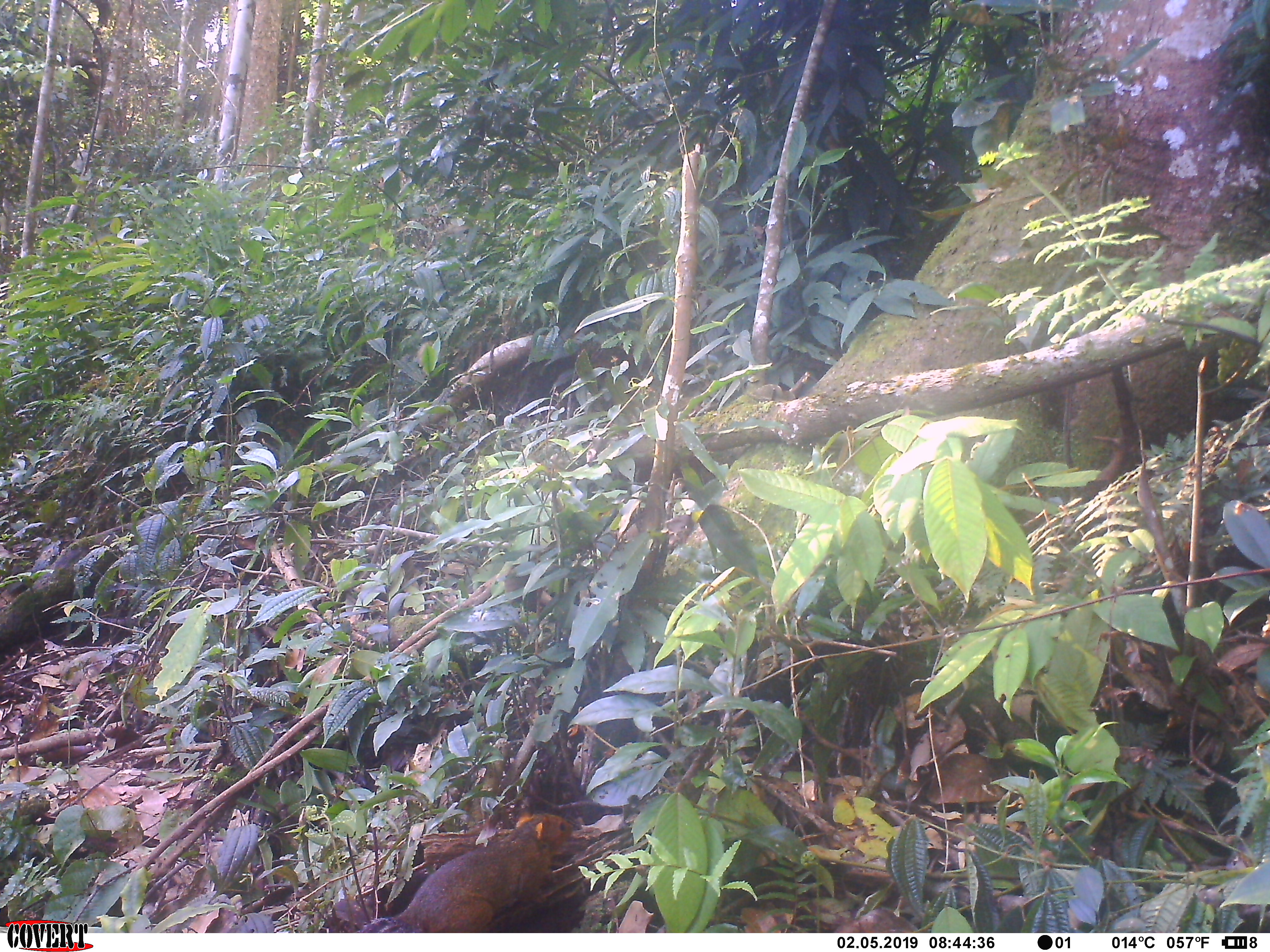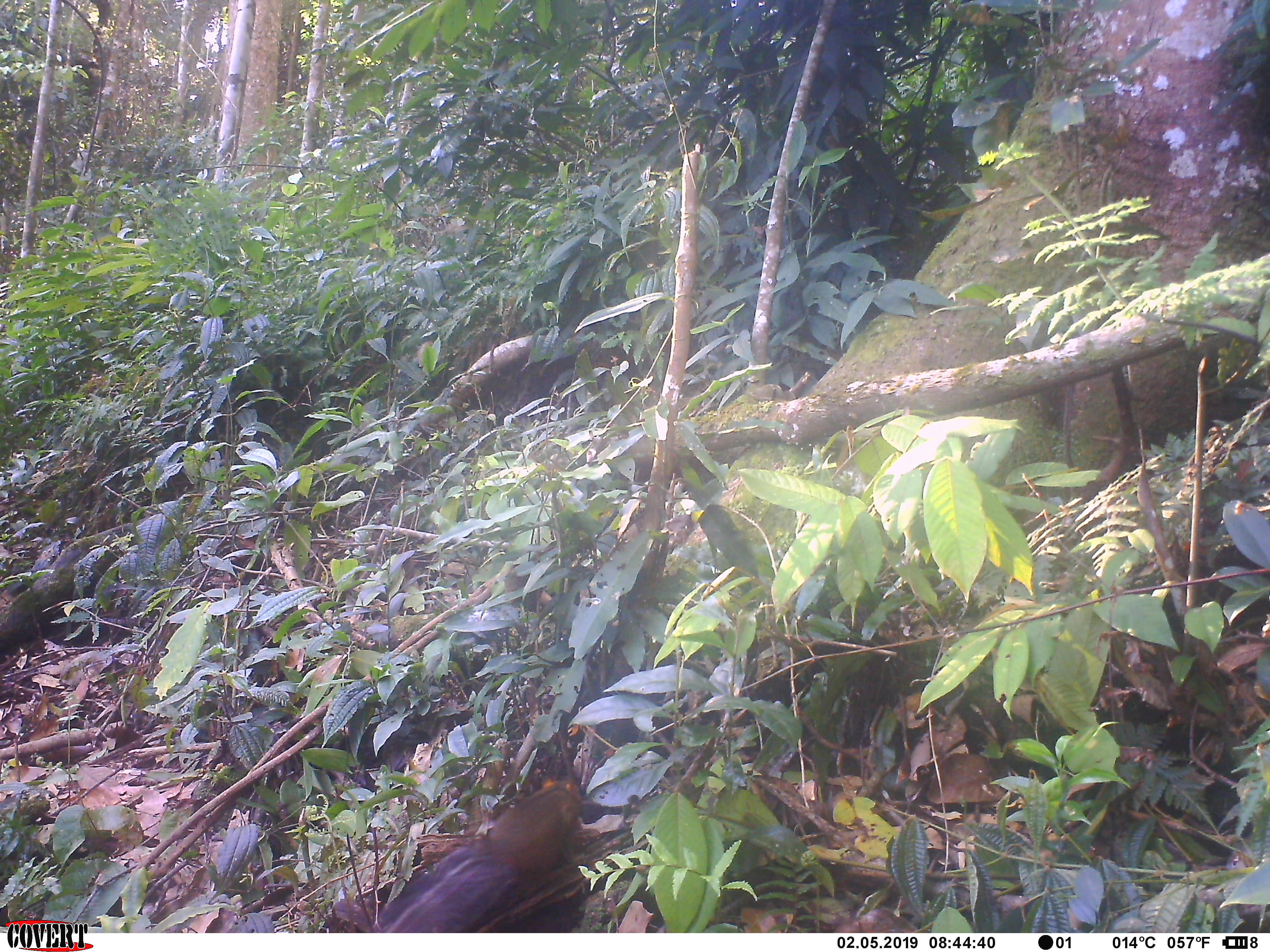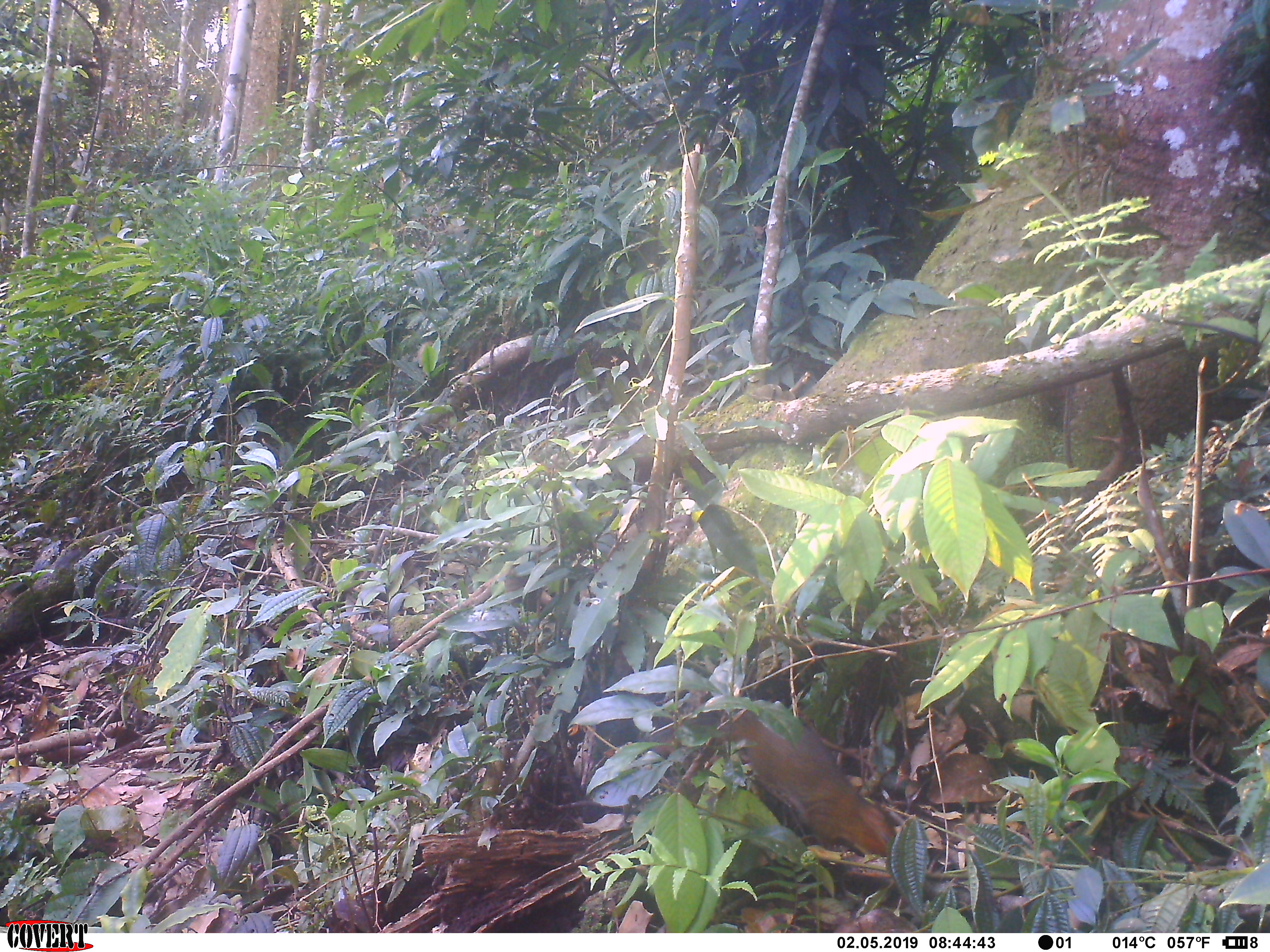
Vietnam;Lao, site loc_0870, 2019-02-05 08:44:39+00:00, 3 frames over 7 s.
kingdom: Animalia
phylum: Chordata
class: Mammalia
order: Rodentia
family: Sciuridae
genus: Dremomys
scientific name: Dremomys rufigenis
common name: red-cheeked squirrel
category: red cheeked squirrel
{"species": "red cheeked squirrel (red-cheeked squirrel) (Dremomys rufigenis)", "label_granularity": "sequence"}